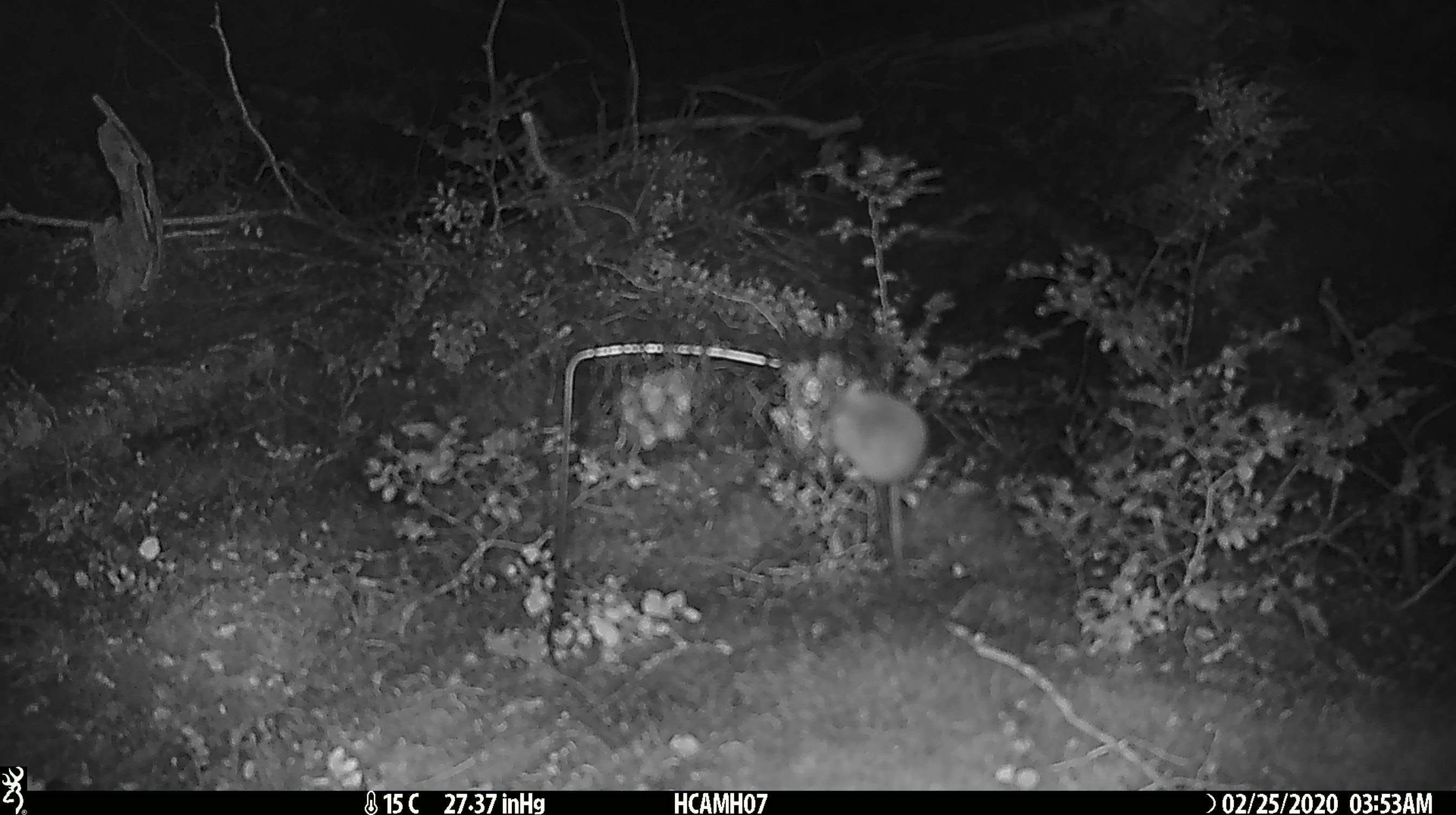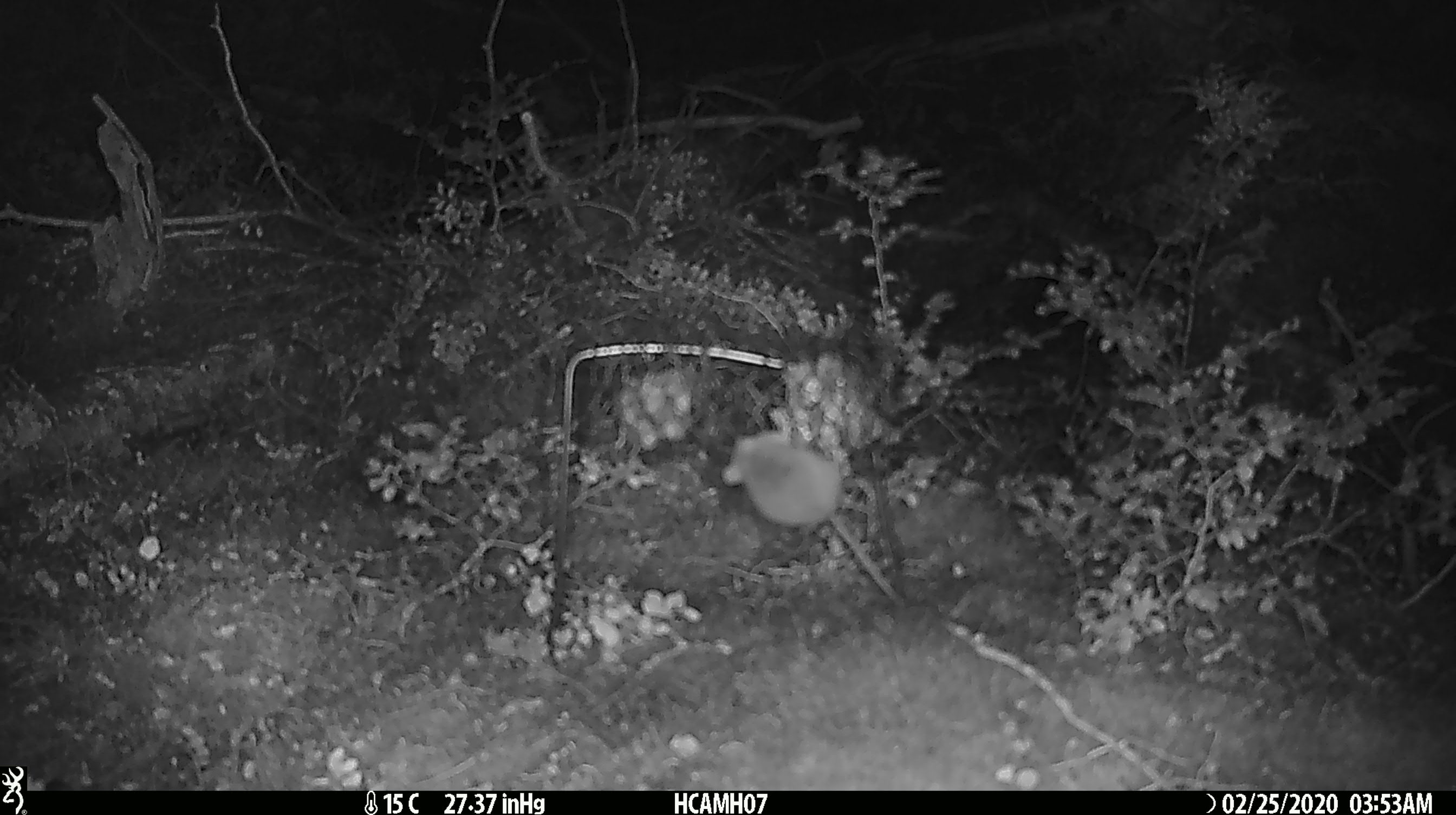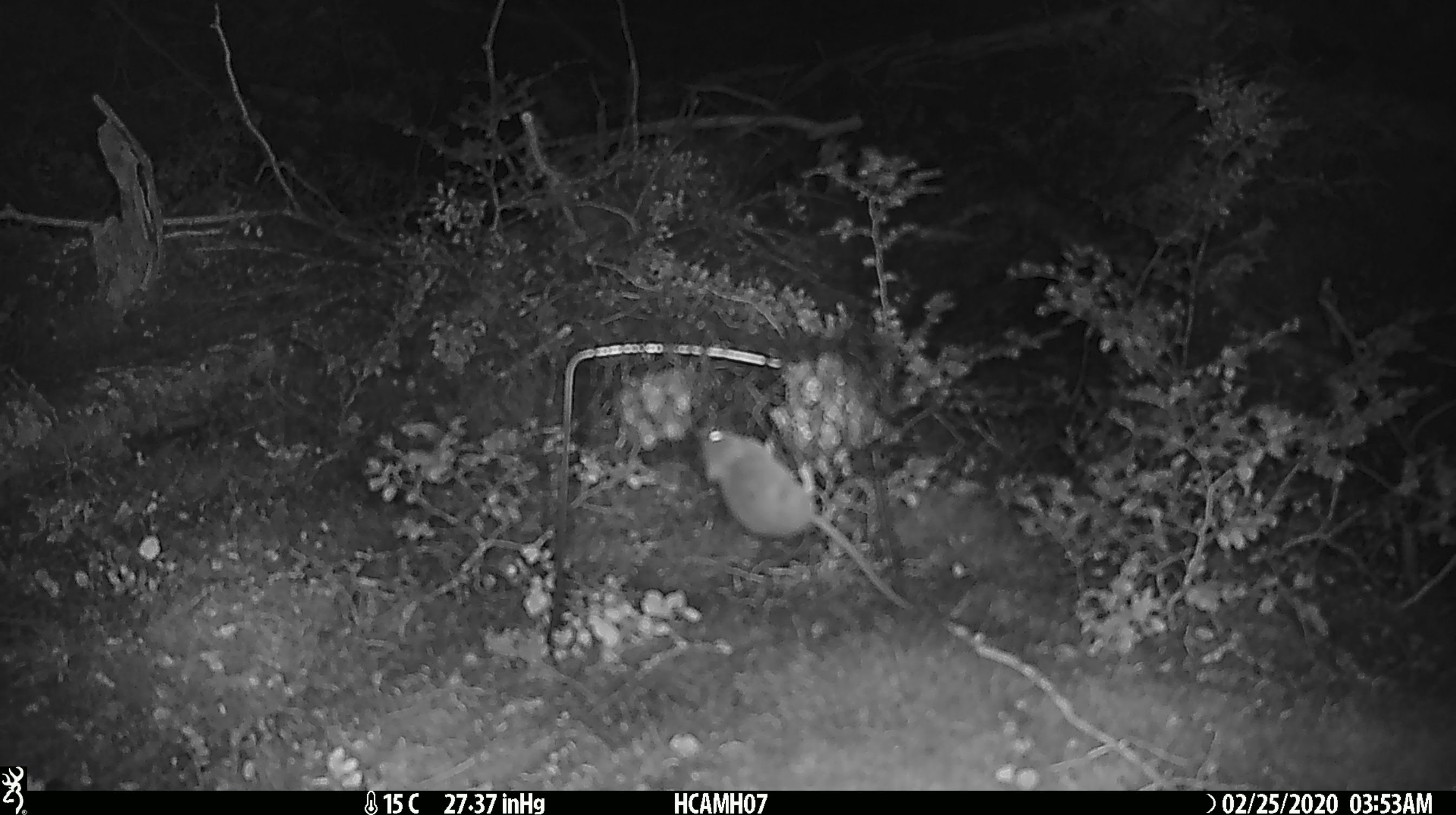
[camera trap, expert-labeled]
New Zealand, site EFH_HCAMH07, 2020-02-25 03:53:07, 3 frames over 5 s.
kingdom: Animalia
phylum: Chordata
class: Mammalia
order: Rodentia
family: Muridae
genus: Mus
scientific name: Mus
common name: mouse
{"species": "mouse (Mus)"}